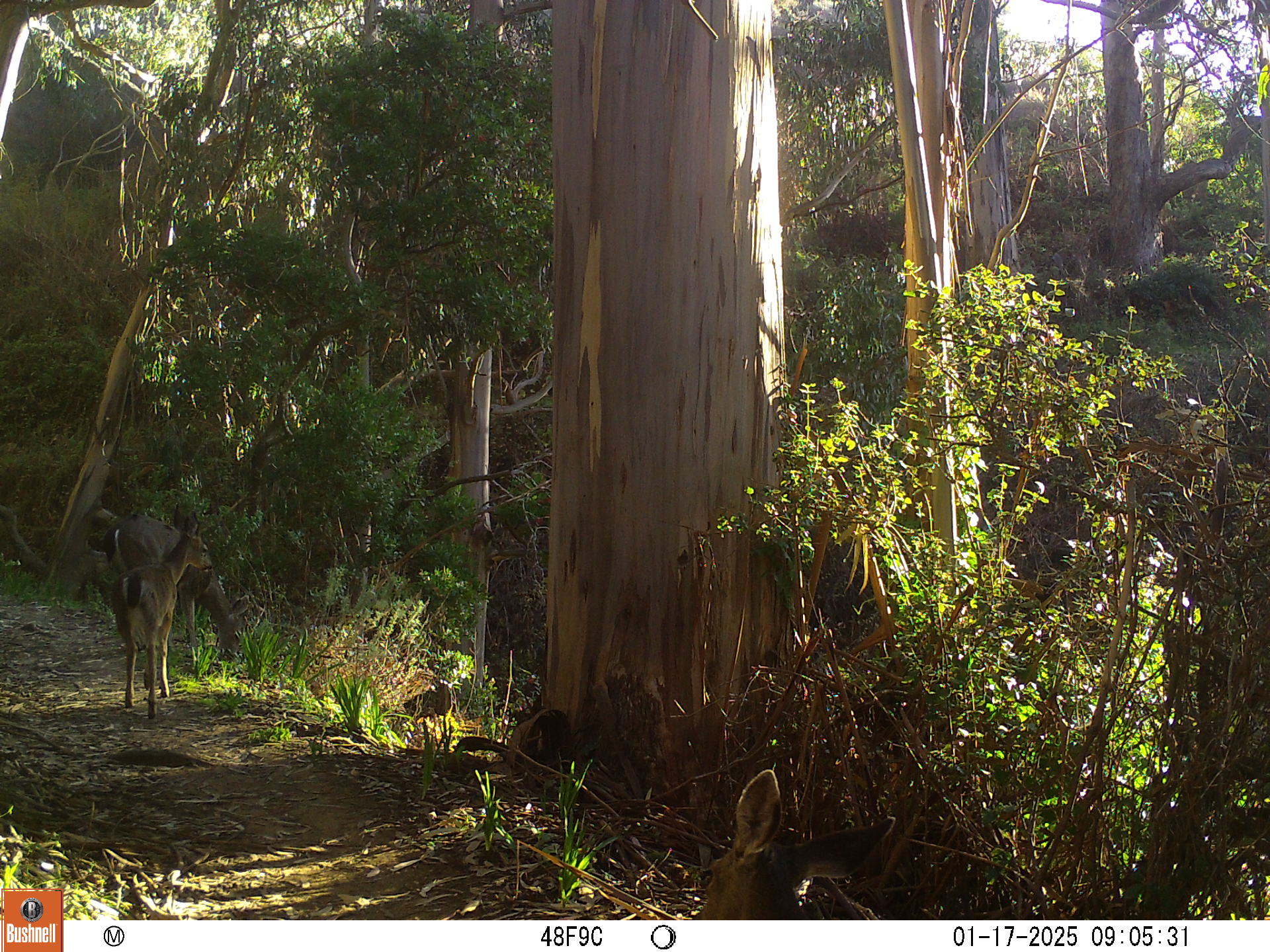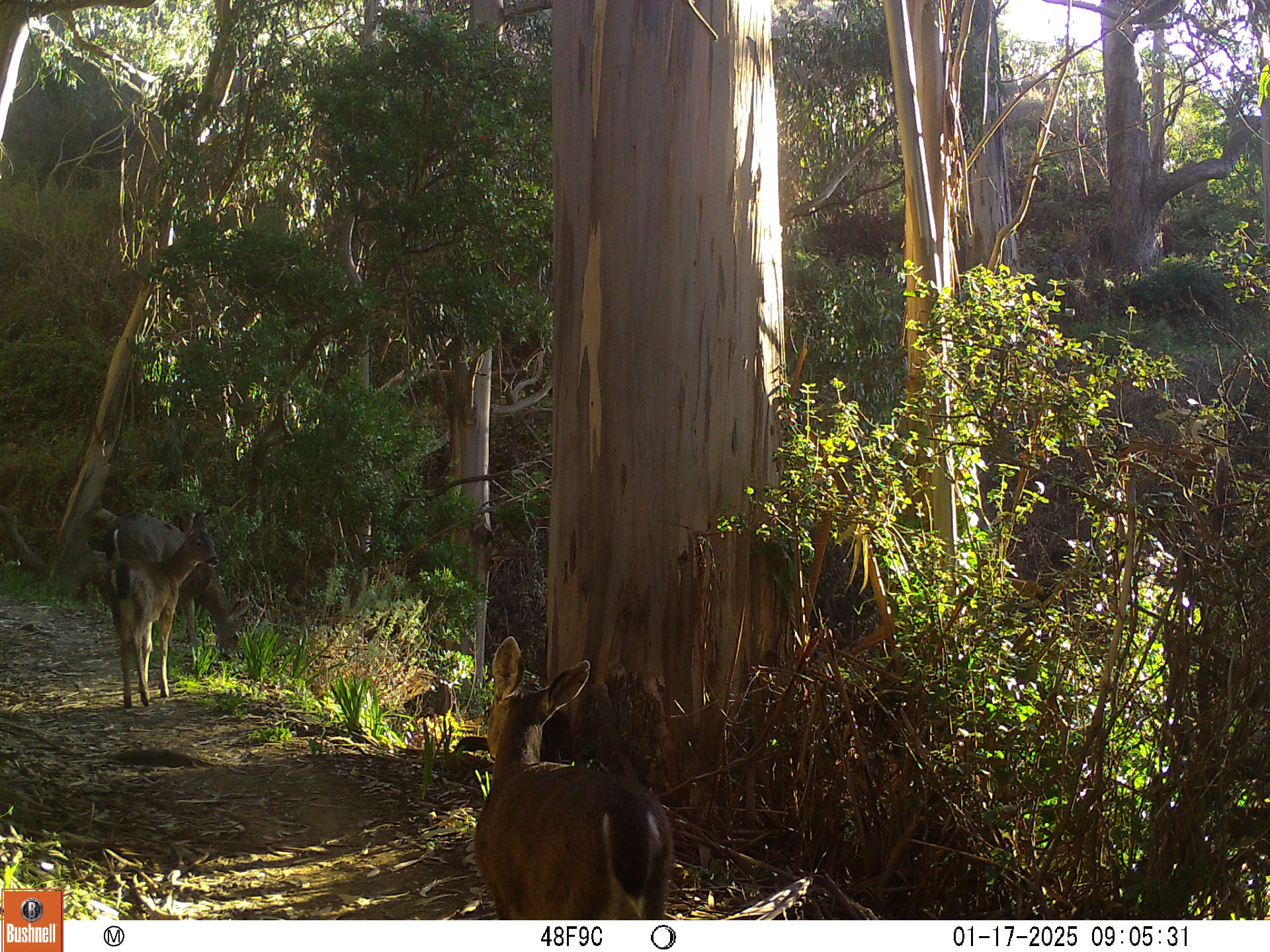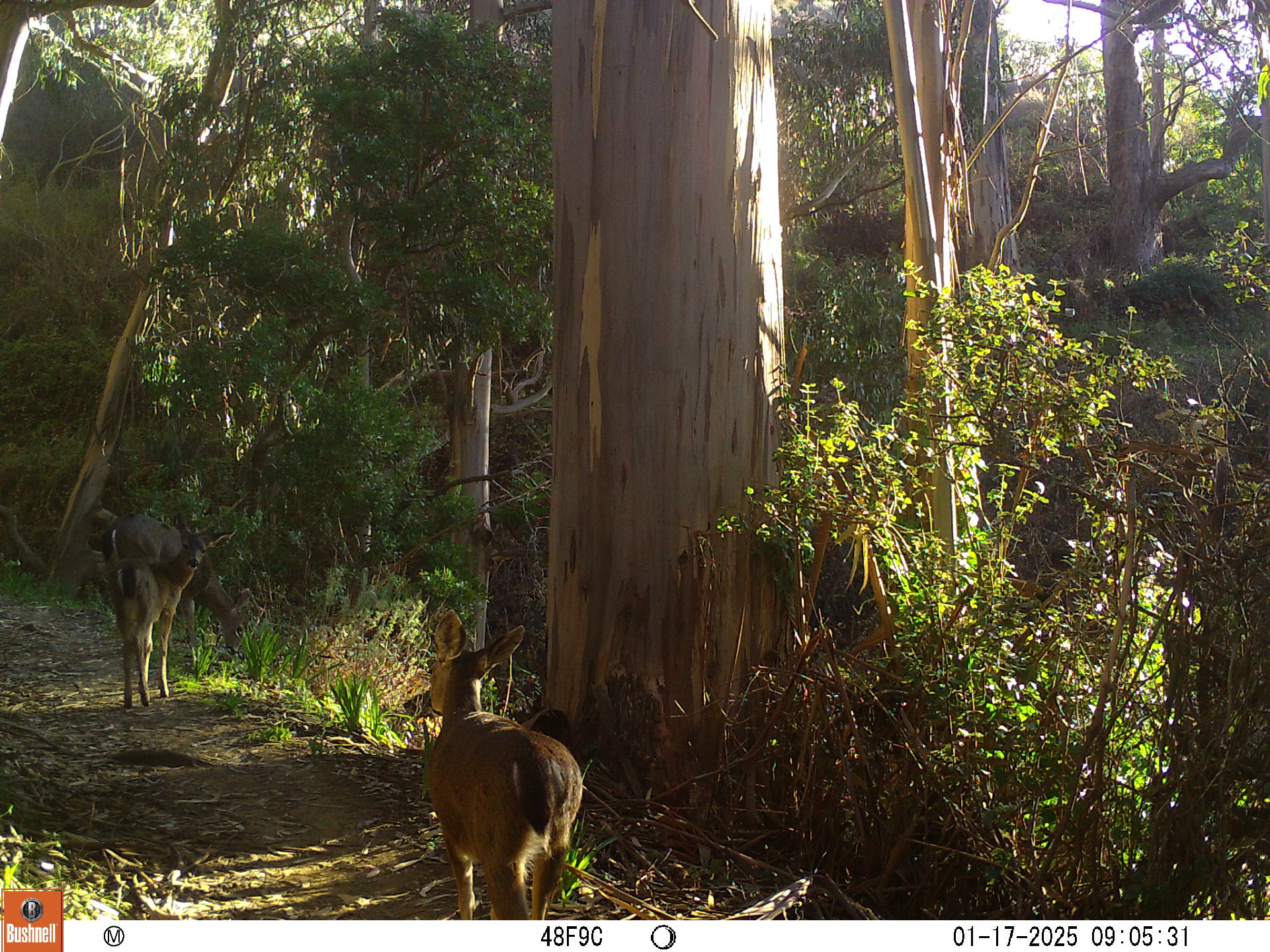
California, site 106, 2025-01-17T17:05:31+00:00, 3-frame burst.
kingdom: Animalia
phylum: Chordata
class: Mammalia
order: Artiodactyla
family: Cervidae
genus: Odocoileus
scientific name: Odocoileus hemionus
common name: mule deer